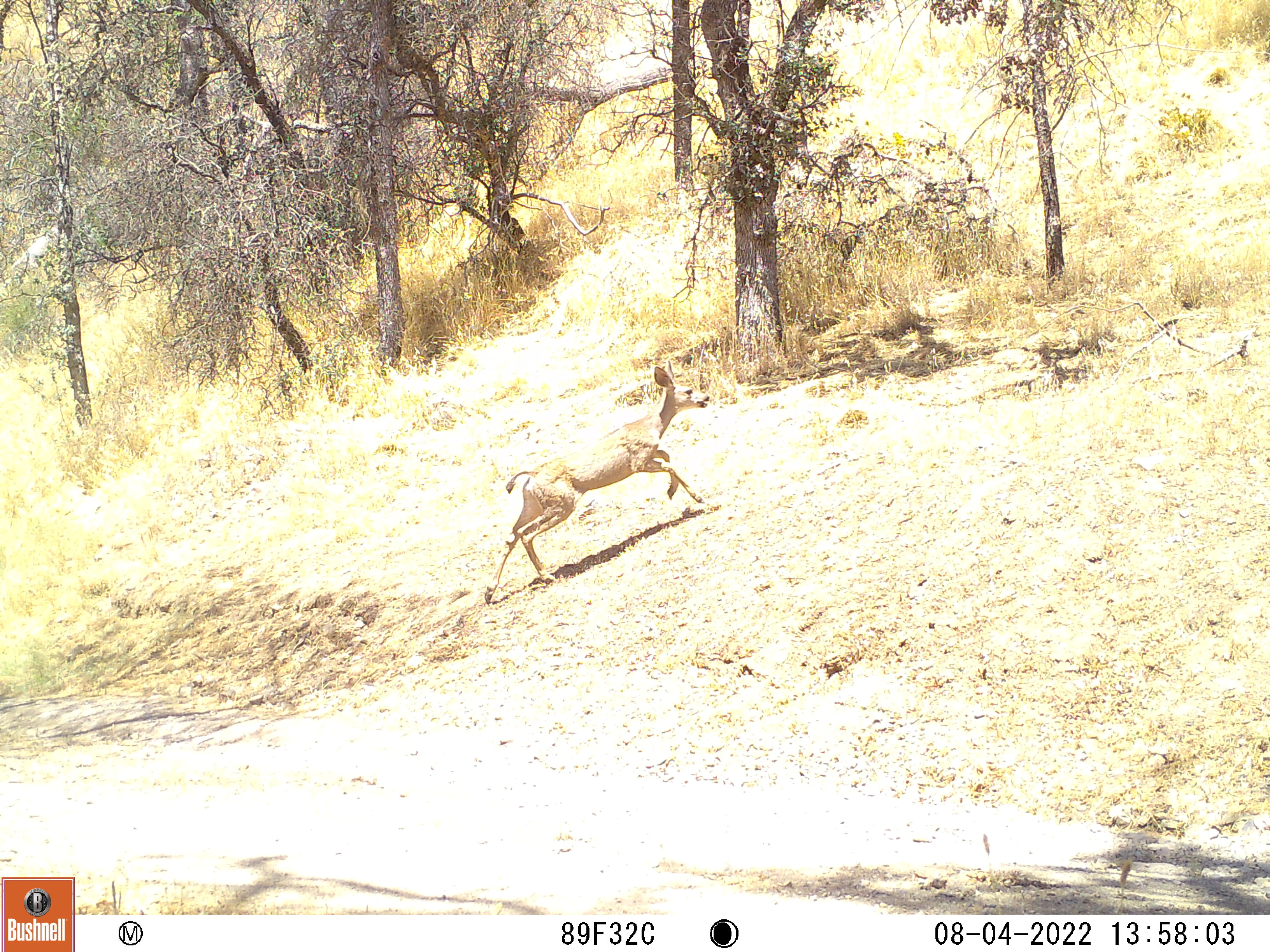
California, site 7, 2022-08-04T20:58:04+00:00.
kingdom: Animalia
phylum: Chordata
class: Mammalia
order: Artiodactyla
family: Cervidae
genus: Odocoileus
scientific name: Odocoileus hemionus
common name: mule deer